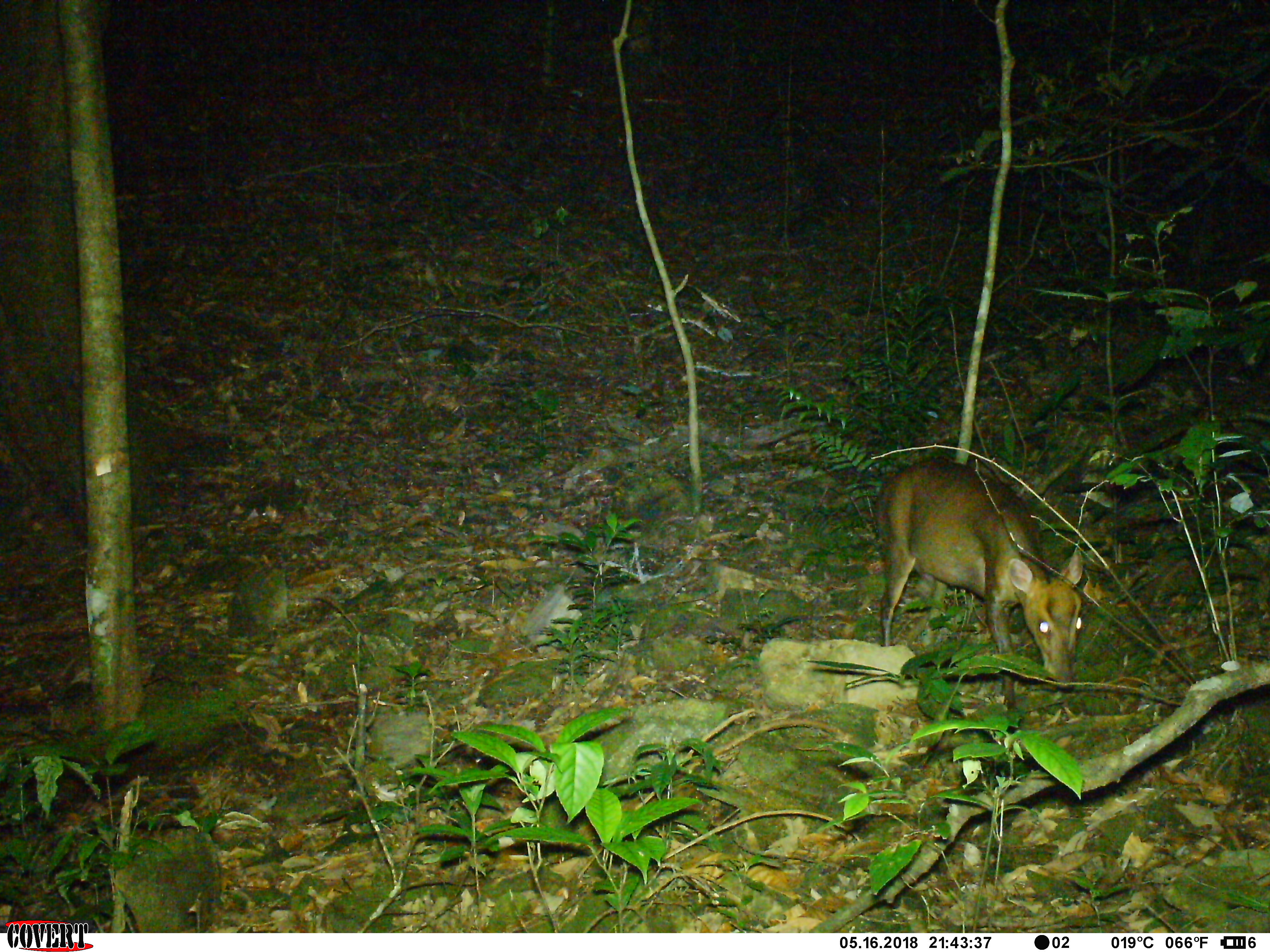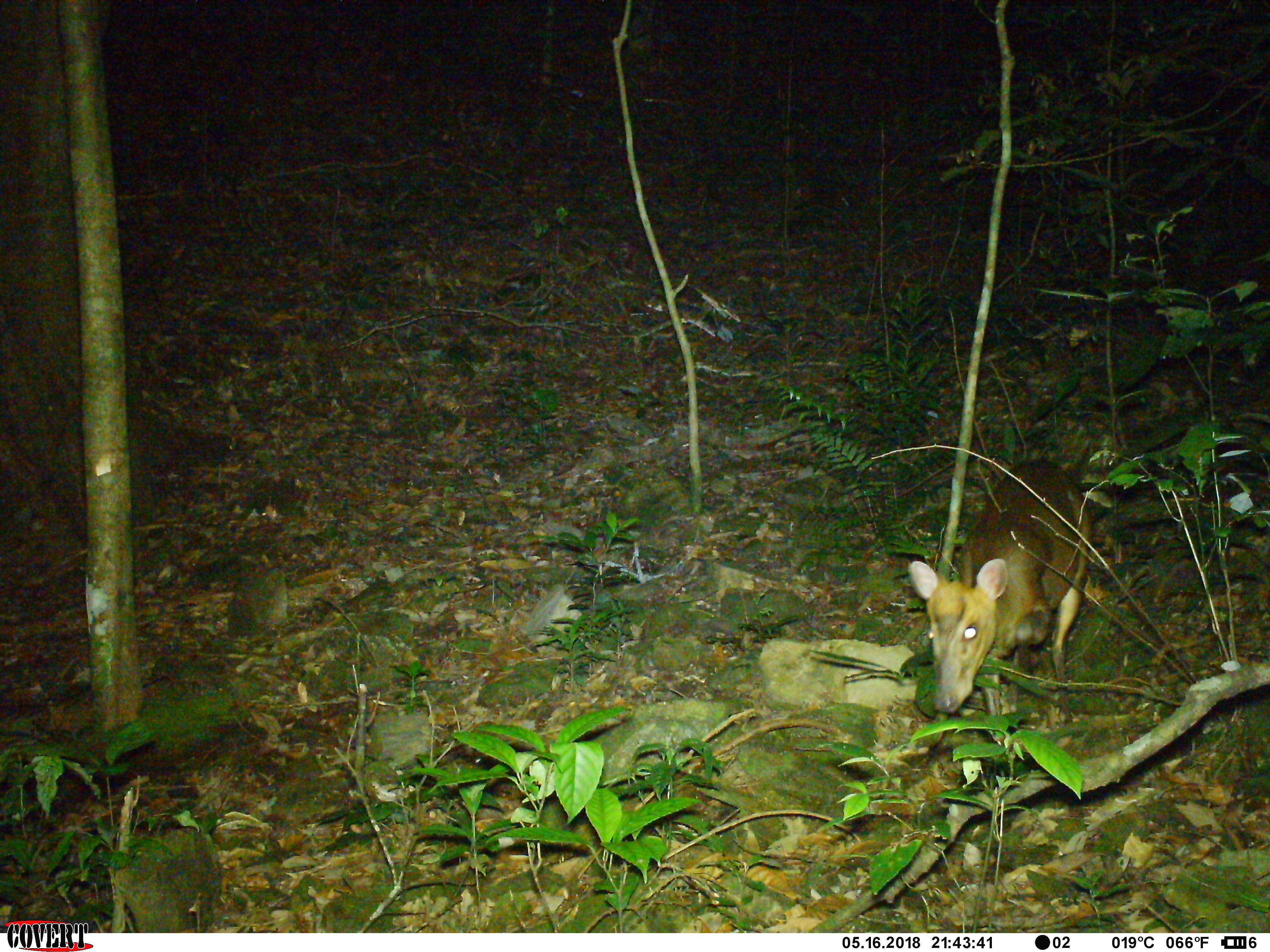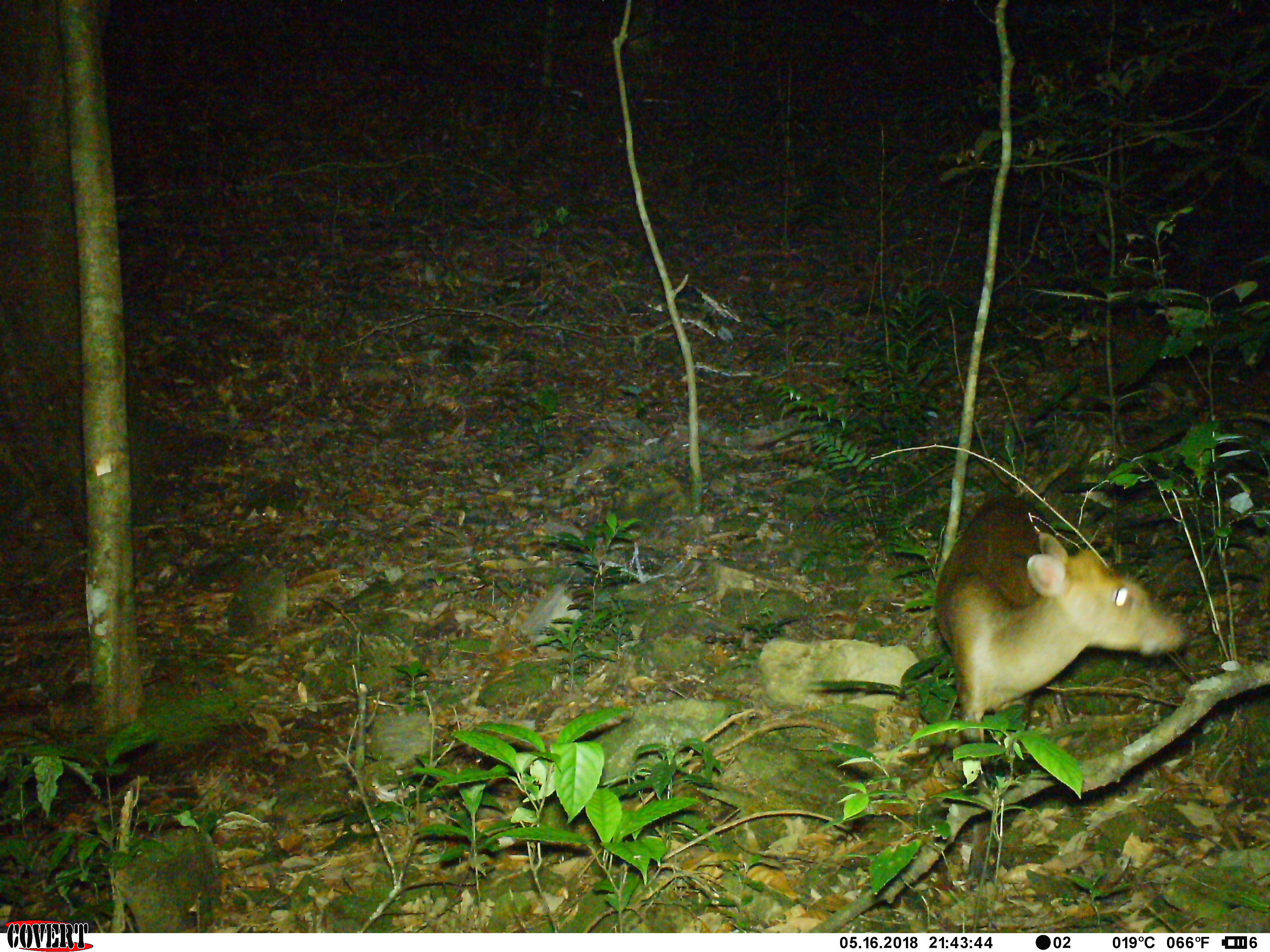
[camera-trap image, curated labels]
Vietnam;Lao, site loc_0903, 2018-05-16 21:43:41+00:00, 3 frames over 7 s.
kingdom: Animalia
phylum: Chordata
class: Mammalia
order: Artiodactyla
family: Cervidae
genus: Muntiacus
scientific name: Muntiacus rooseveltorum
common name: roosevelt's muntjac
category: roosevelts muntjac group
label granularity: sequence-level